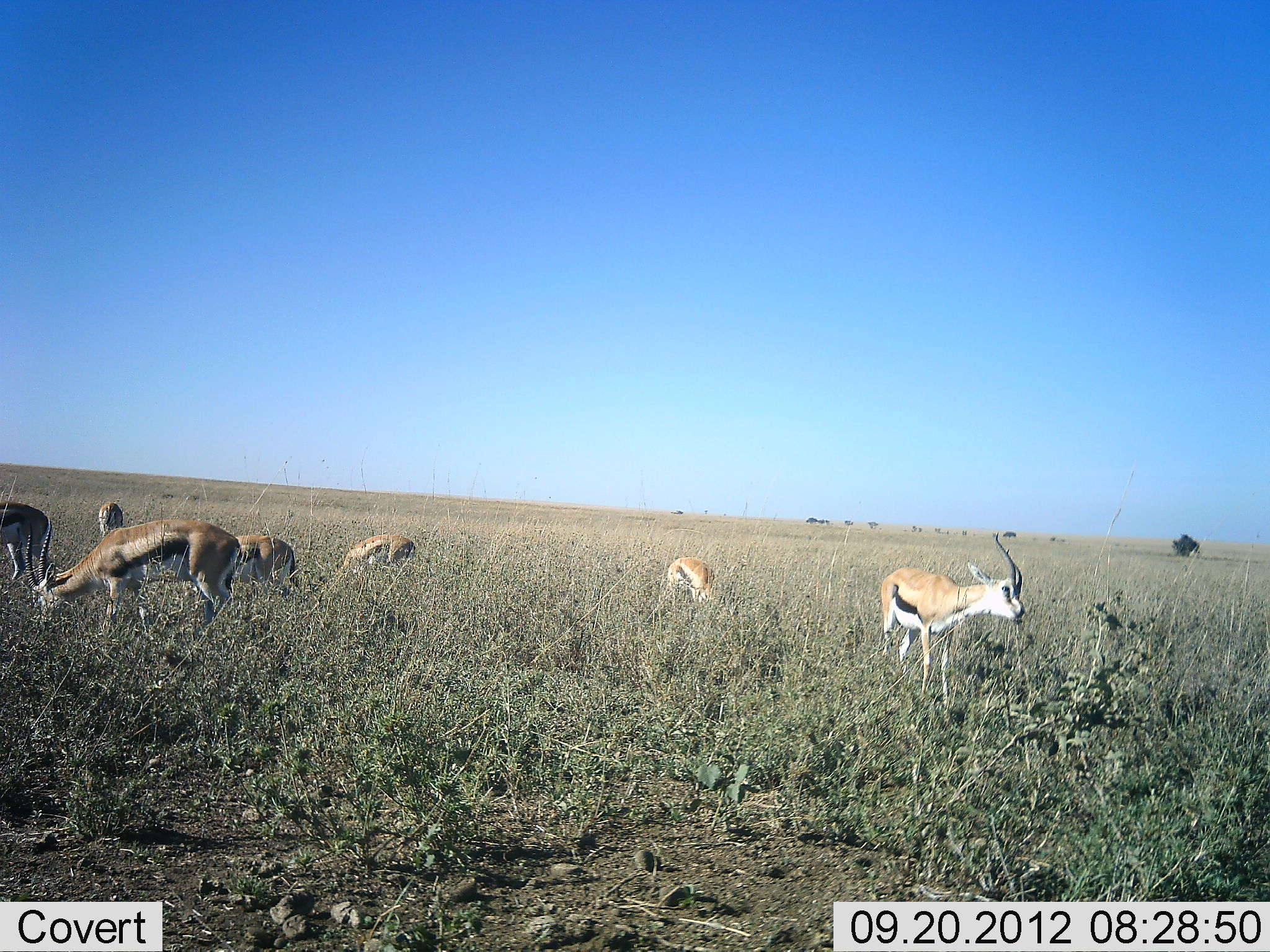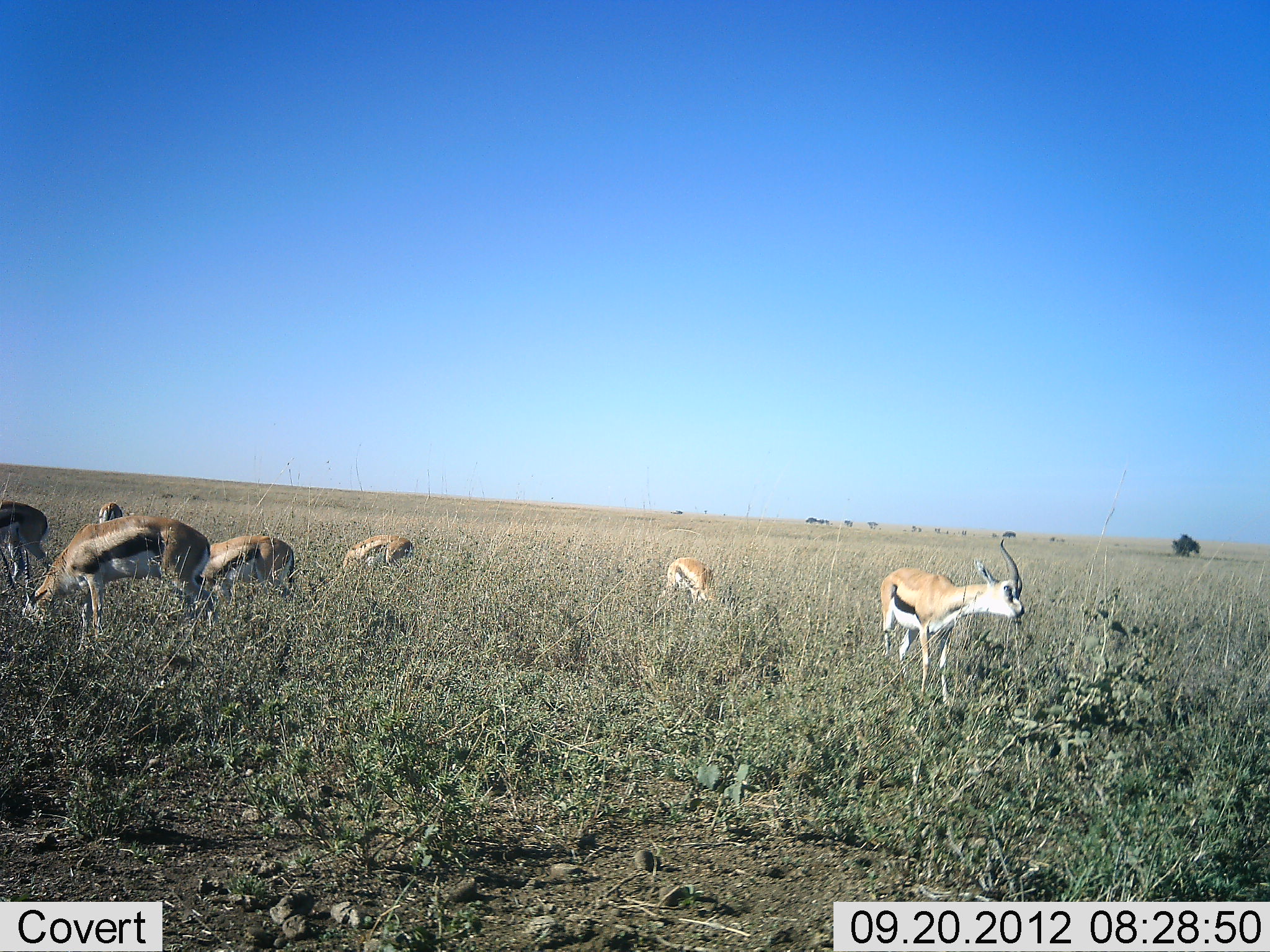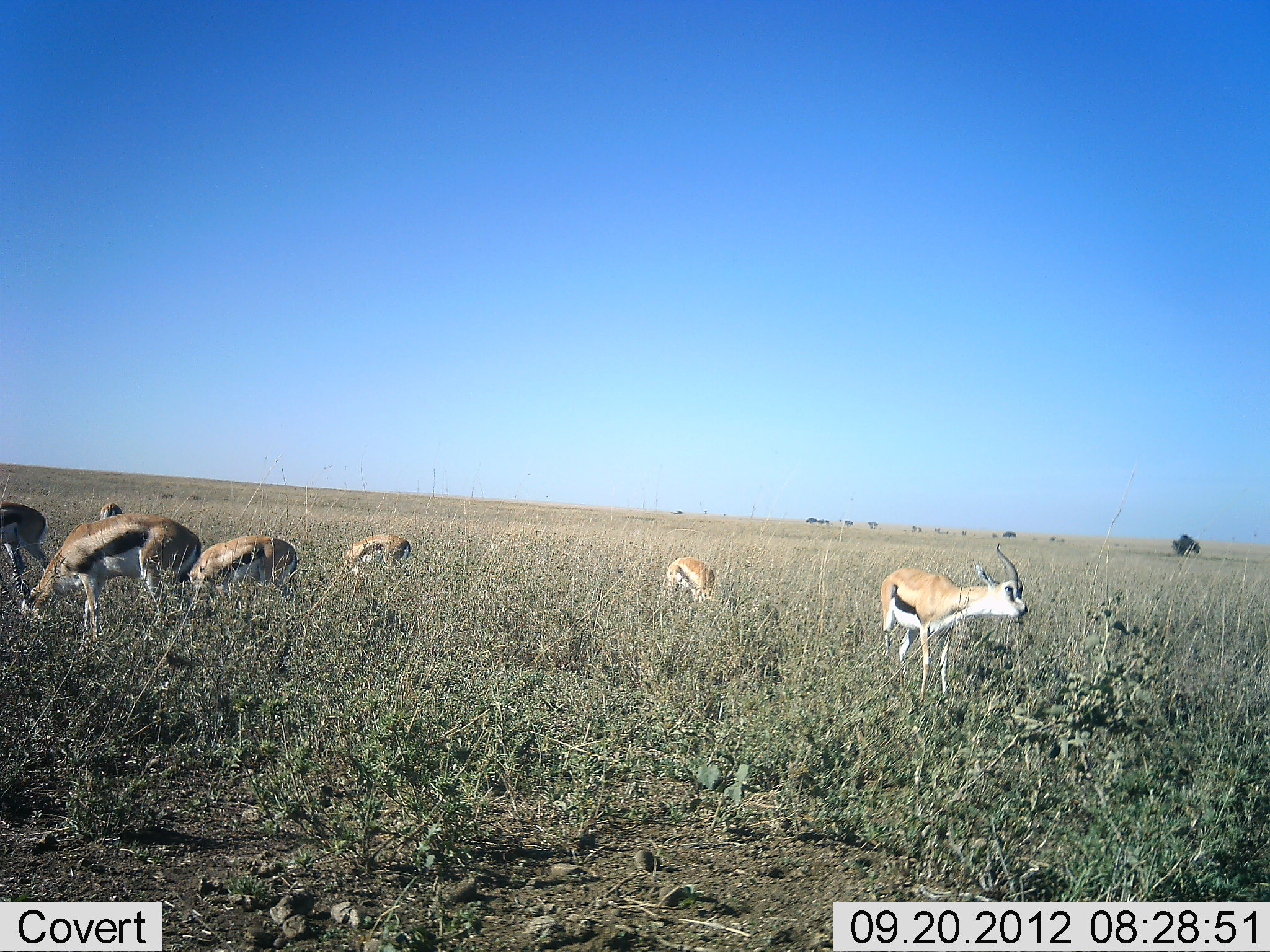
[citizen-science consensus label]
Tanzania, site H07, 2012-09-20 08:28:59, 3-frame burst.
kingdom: Animalia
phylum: Chordata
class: Mammalia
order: Artiodactyla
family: Bovidae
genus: Eudorcas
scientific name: Eudorcas thomsonii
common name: thomson's gazelle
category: gazellethomsons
Gazellethomsons (thomson's gazelle) (Eudorcas thomsonii), count 7. Behavior (volunteer vote fractions): standing 30%, resting 0%, moving 10%, interacting 0%. Young present (vote fraction): 0%. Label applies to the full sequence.